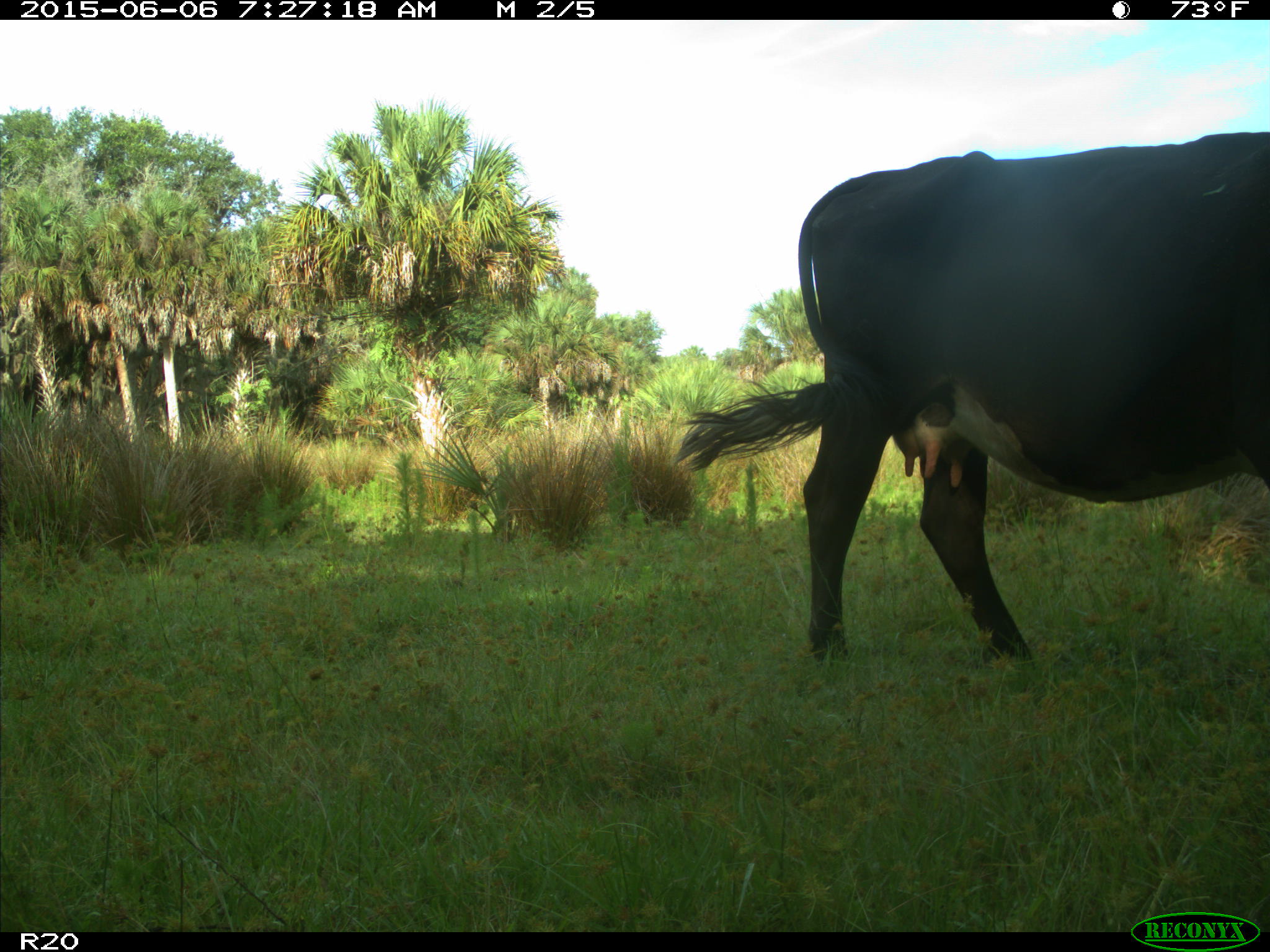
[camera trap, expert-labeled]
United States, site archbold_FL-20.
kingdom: Animalia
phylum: Chordata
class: Mammalia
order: Artiodactyla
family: Bovidae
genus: Bos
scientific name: Bos taurus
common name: domestic cow